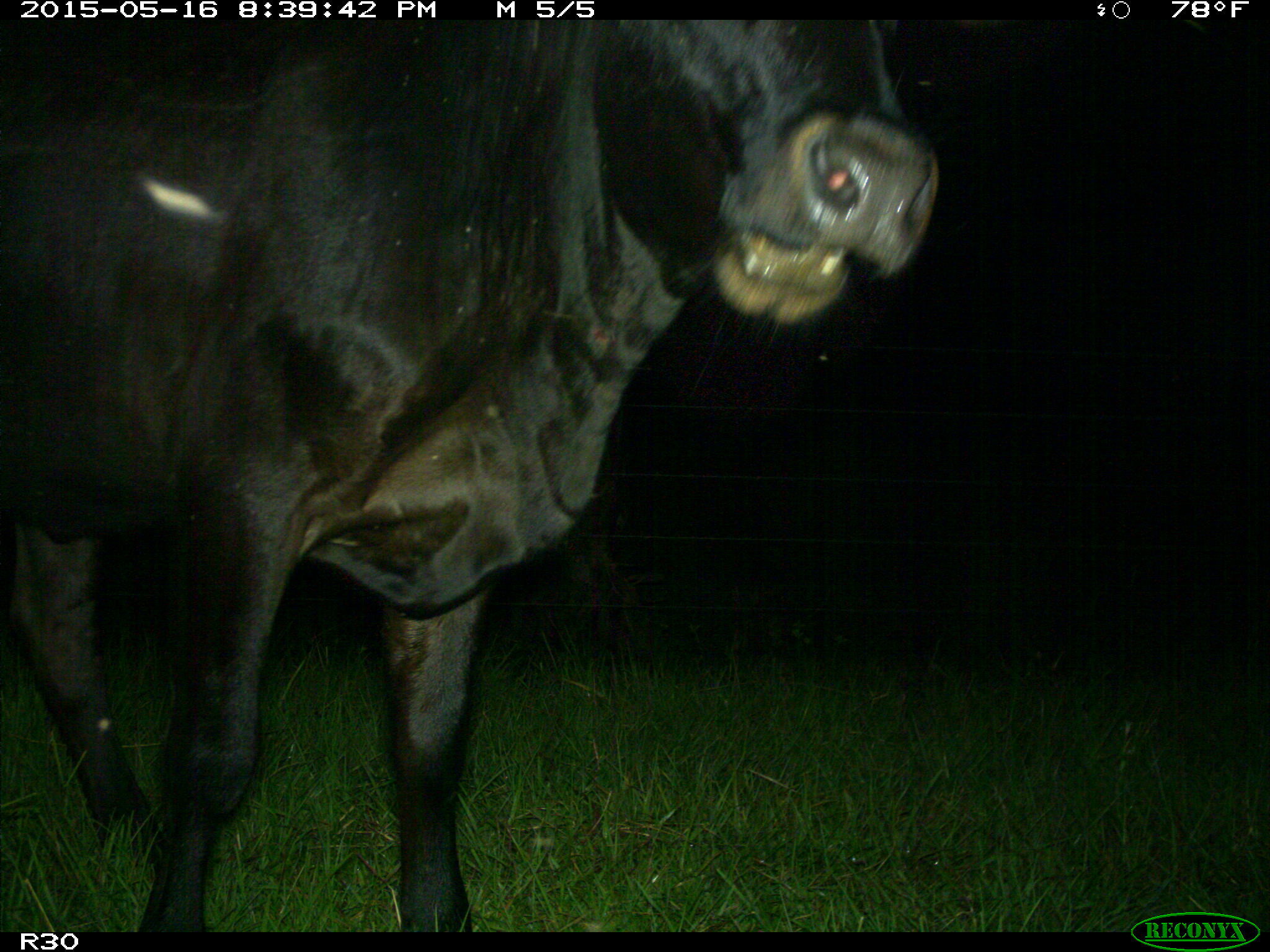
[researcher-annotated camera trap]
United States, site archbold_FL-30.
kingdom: Animalia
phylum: Chordata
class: Mammalia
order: Artiodactyla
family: Bovidae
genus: Bos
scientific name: Bos taurus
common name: domestic cow